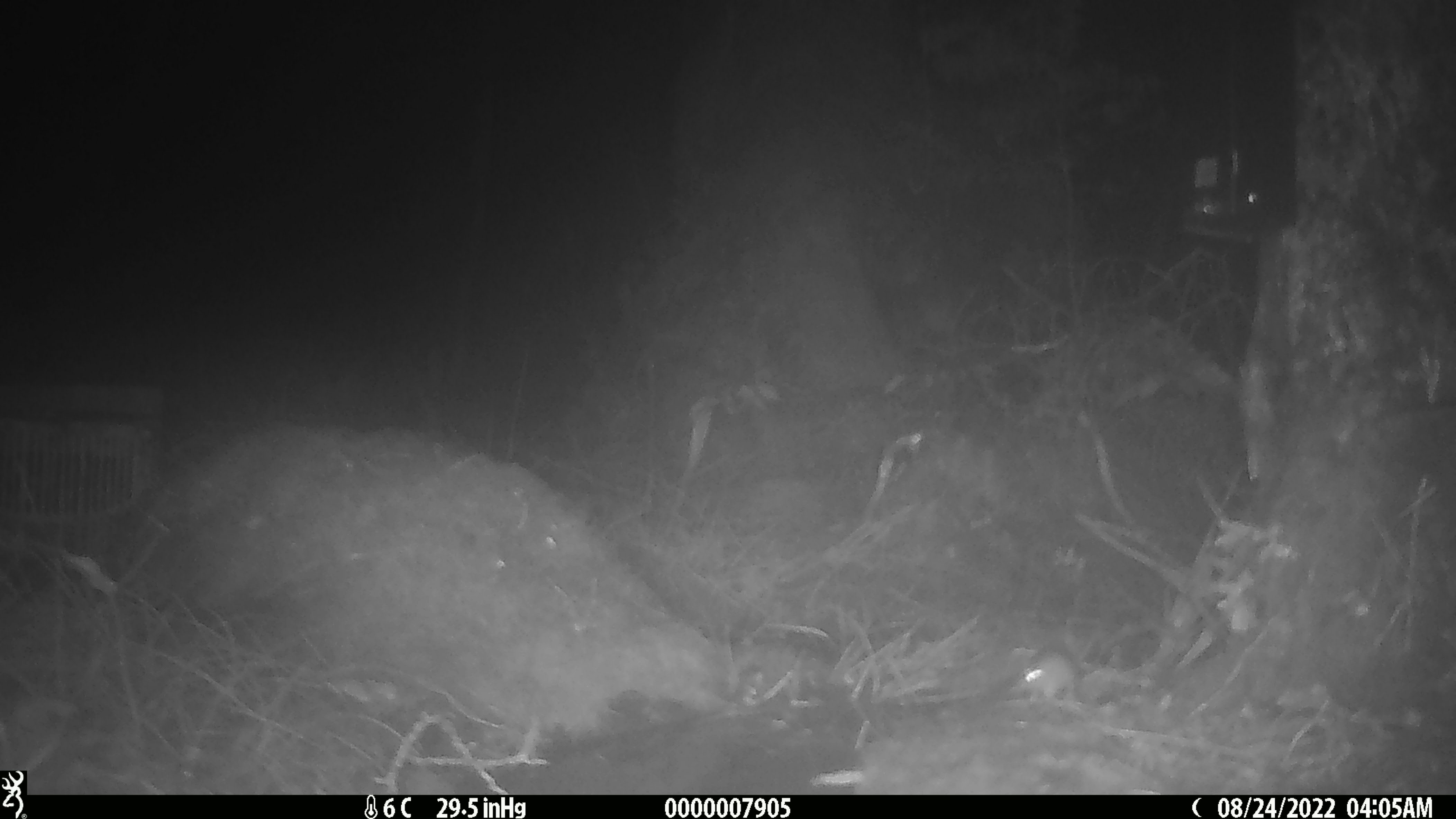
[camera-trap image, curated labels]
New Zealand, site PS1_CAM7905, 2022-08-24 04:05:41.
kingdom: Animalia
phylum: Chordata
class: Mammalia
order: Rodentia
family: Muridae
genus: Mus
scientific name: Mus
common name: mouse